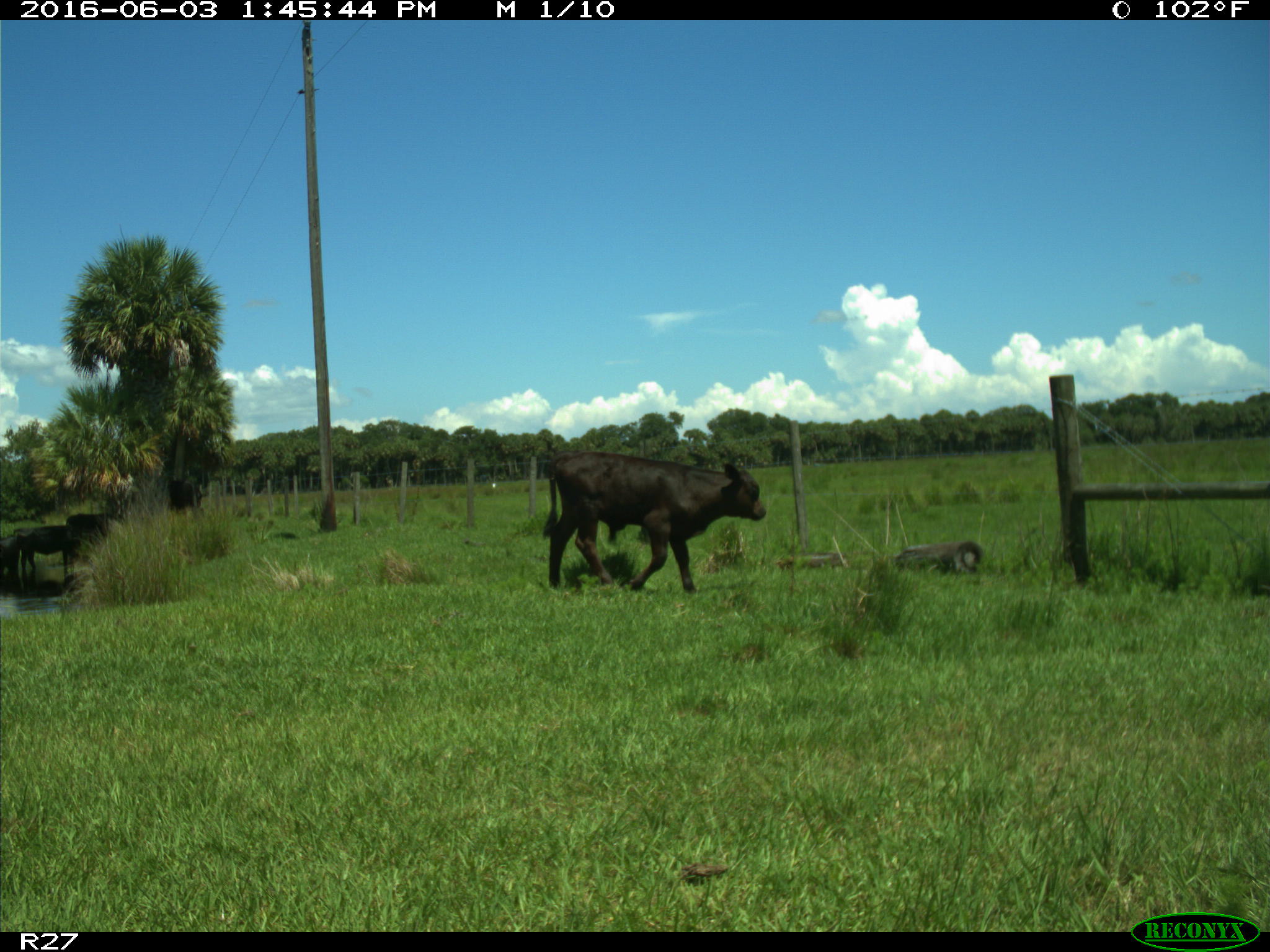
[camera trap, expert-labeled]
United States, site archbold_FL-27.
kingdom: Animalia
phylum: Chordata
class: Mammalia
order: Artiodactyla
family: Bovidae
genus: Bos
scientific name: Bos taurus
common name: domestic cow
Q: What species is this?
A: Bos taurus (domestic cow).